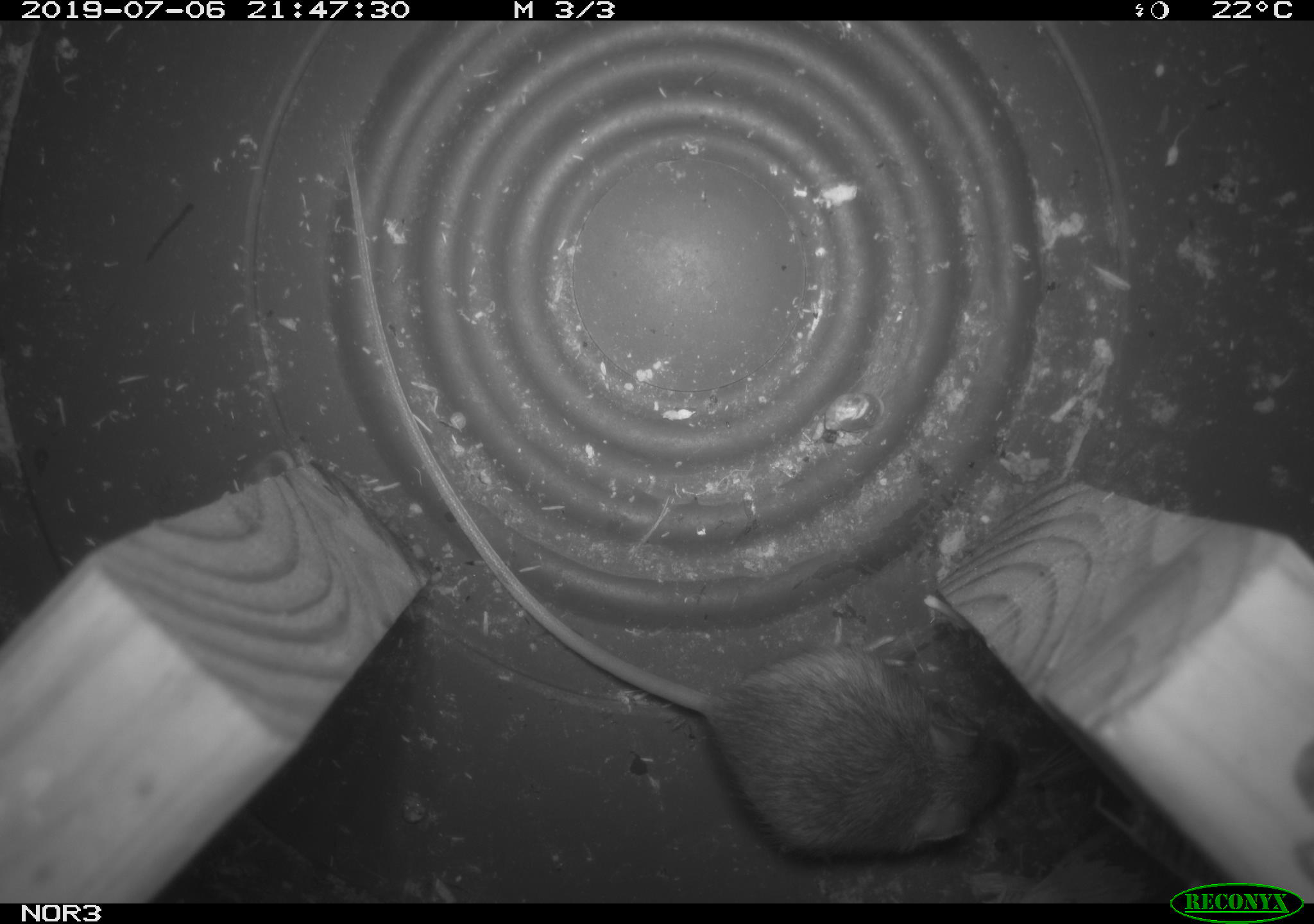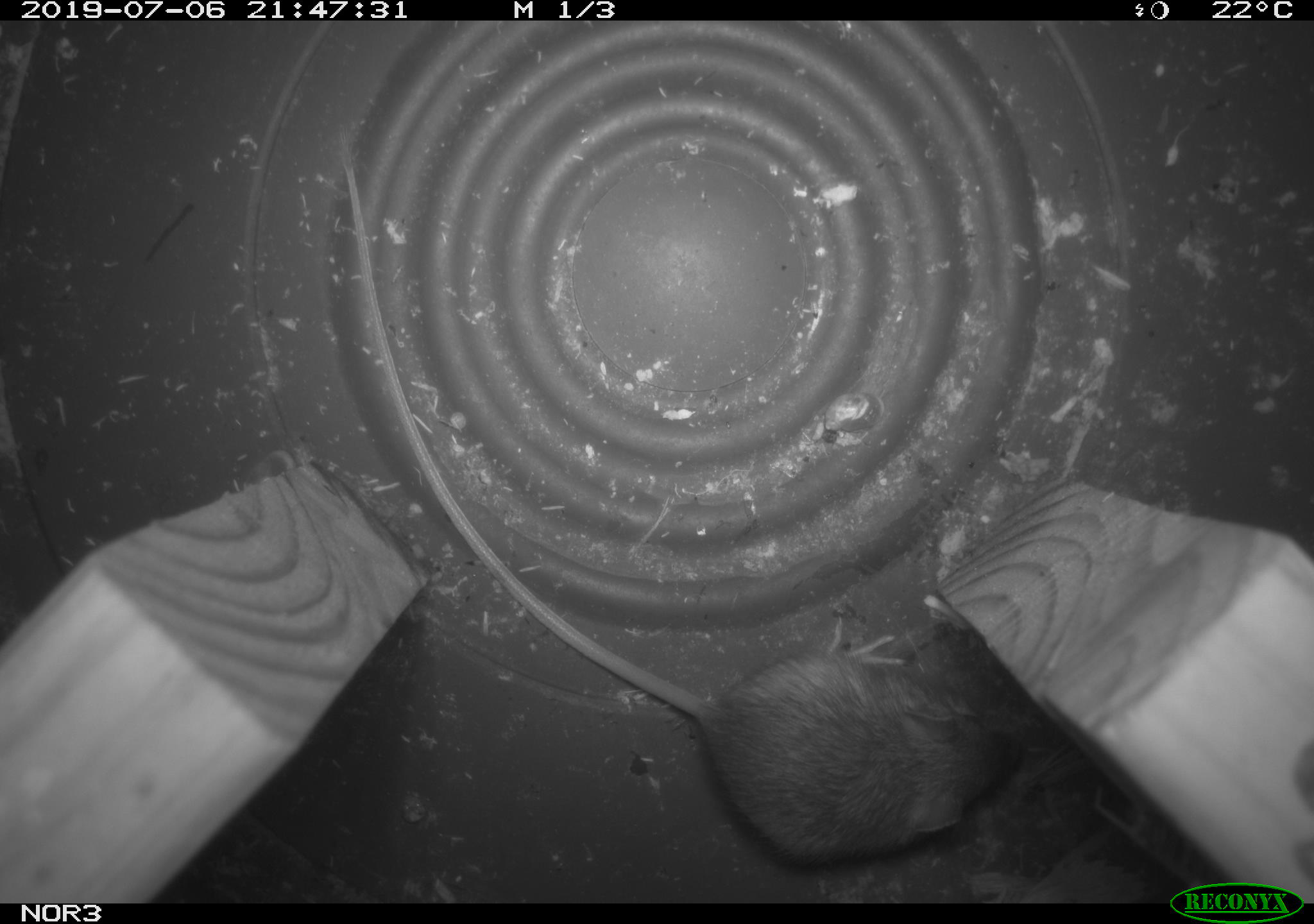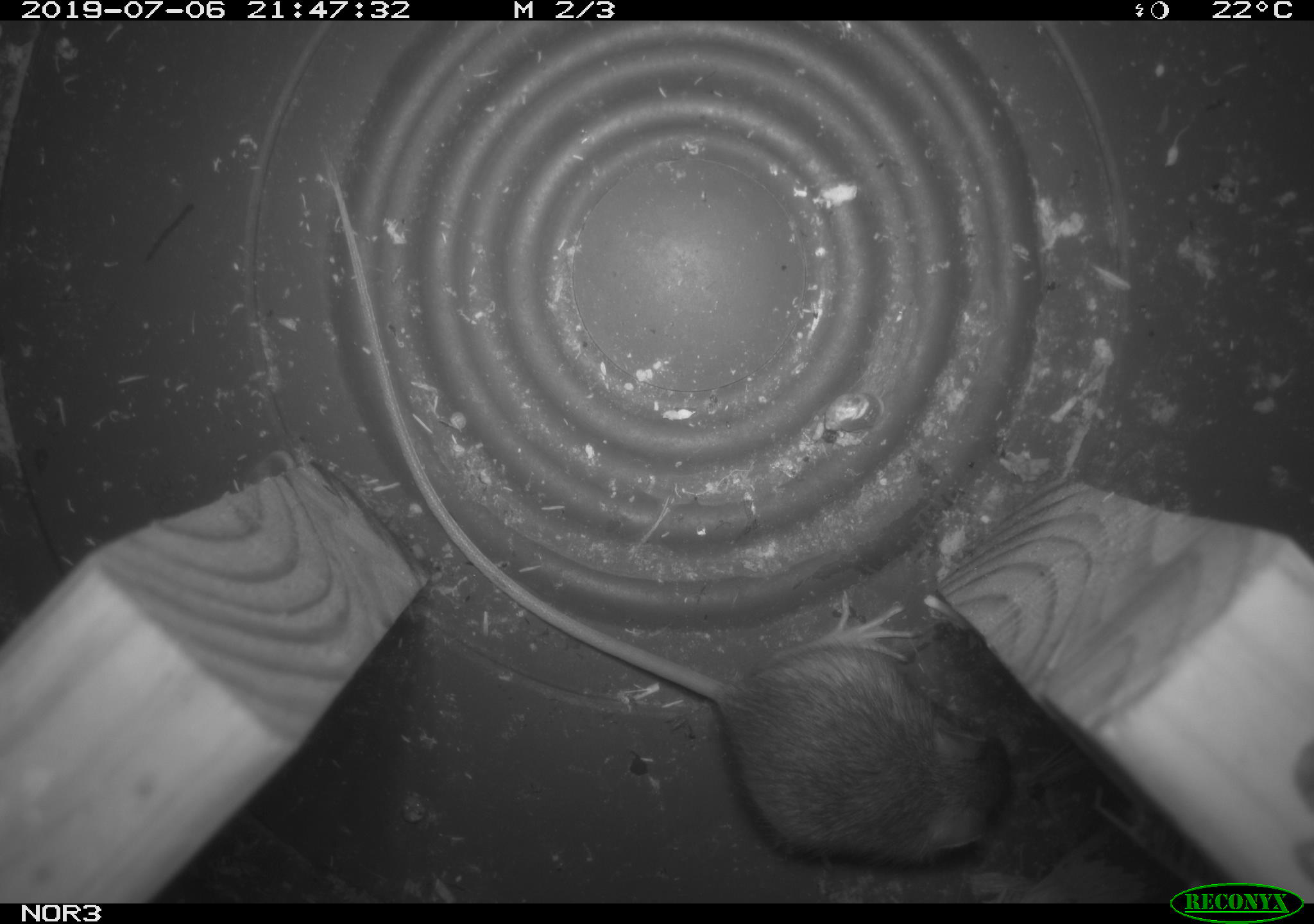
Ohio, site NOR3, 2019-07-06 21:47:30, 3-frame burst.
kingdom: Animalia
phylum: Chordata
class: Mammalia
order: Rodentia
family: Zapodidae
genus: Napaeozapus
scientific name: Napaeozapus insignis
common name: woodland jumping mouse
Woodland jumping mouse (Napaeozapus insignis).